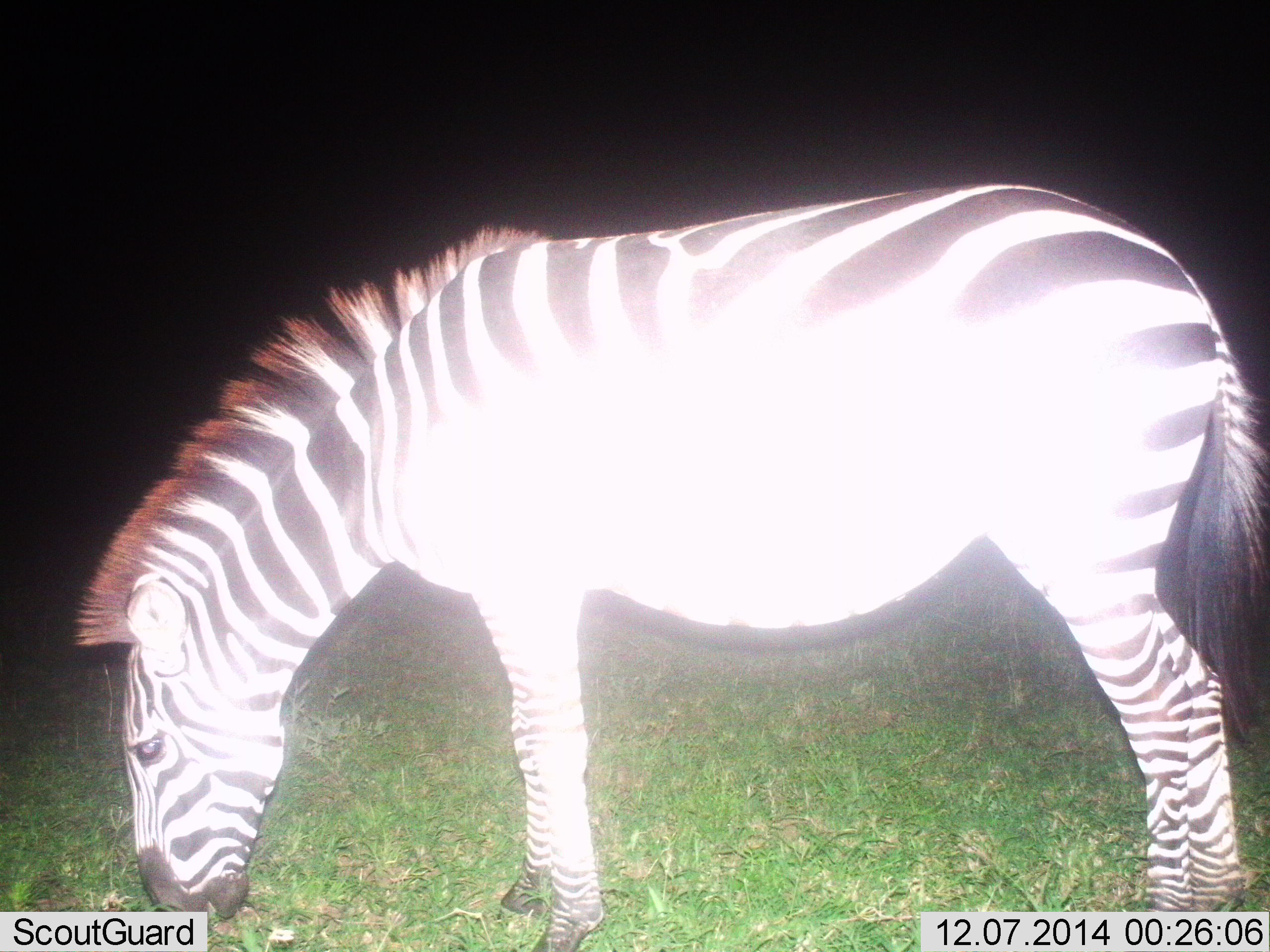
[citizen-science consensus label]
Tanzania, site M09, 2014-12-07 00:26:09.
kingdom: Animalia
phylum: Chordata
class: Mammalia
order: Perissodactyla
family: Equidae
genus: Equus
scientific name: Equus quagga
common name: plains zebra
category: zebra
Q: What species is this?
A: Zebra (plains zebra) (Equus quagga).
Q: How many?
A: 1.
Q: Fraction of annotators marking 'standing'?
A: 20%.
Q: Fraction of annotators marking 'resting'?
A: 0%.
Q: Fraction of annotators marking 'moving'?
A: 0%.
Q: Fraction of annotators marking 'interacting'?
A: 0%.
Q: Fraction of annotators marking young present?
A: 0%.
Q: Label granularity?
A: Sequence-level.